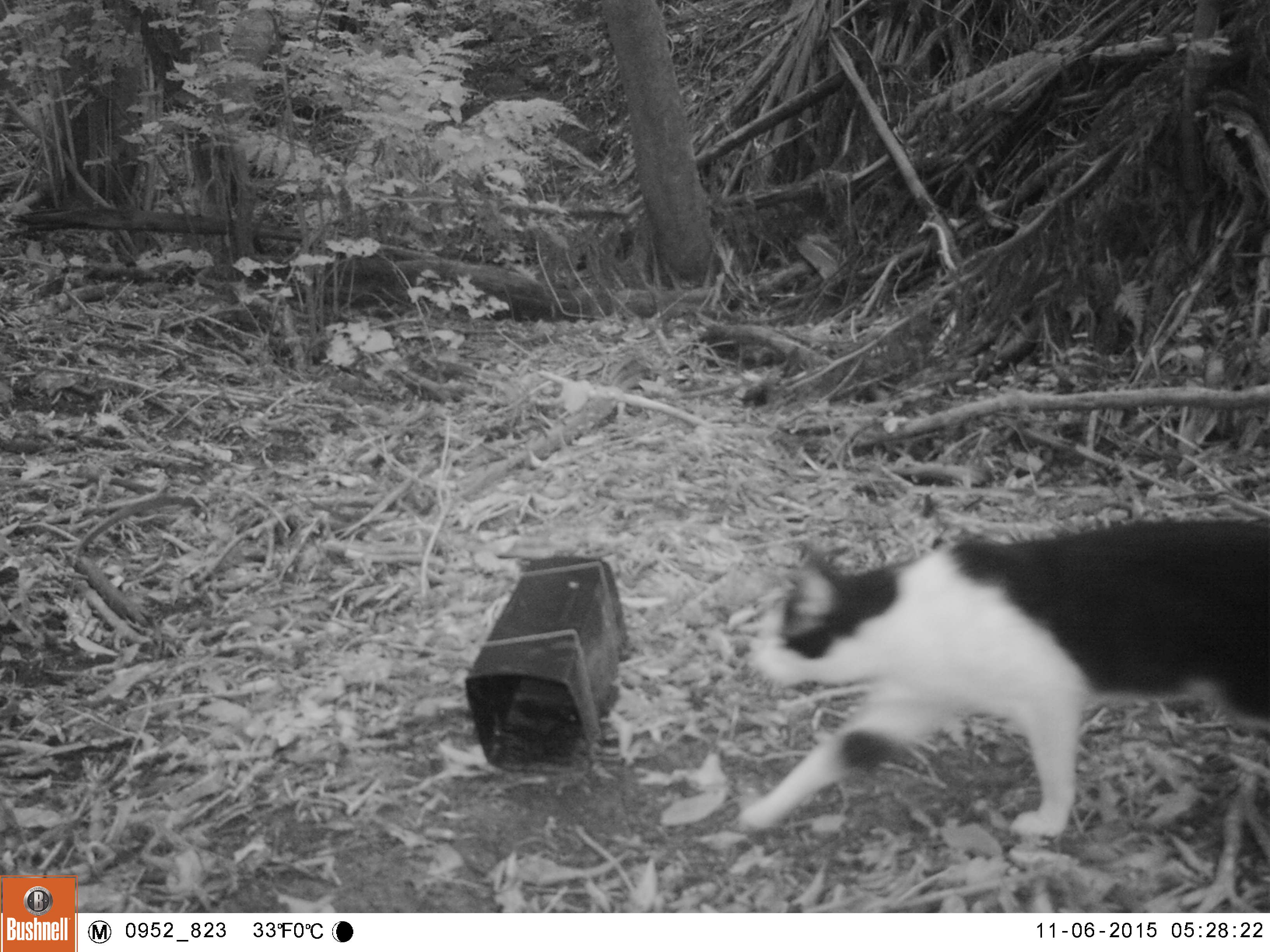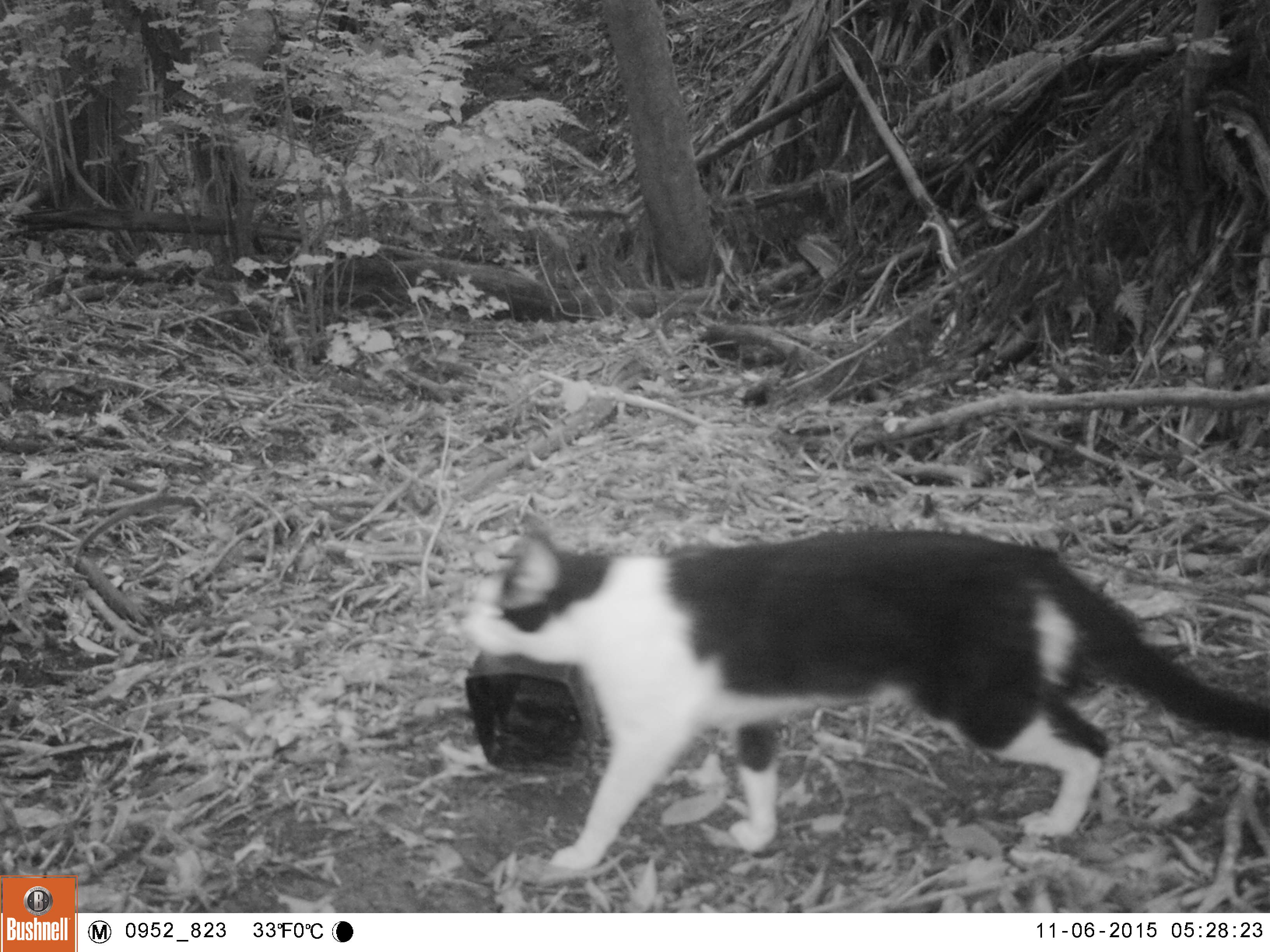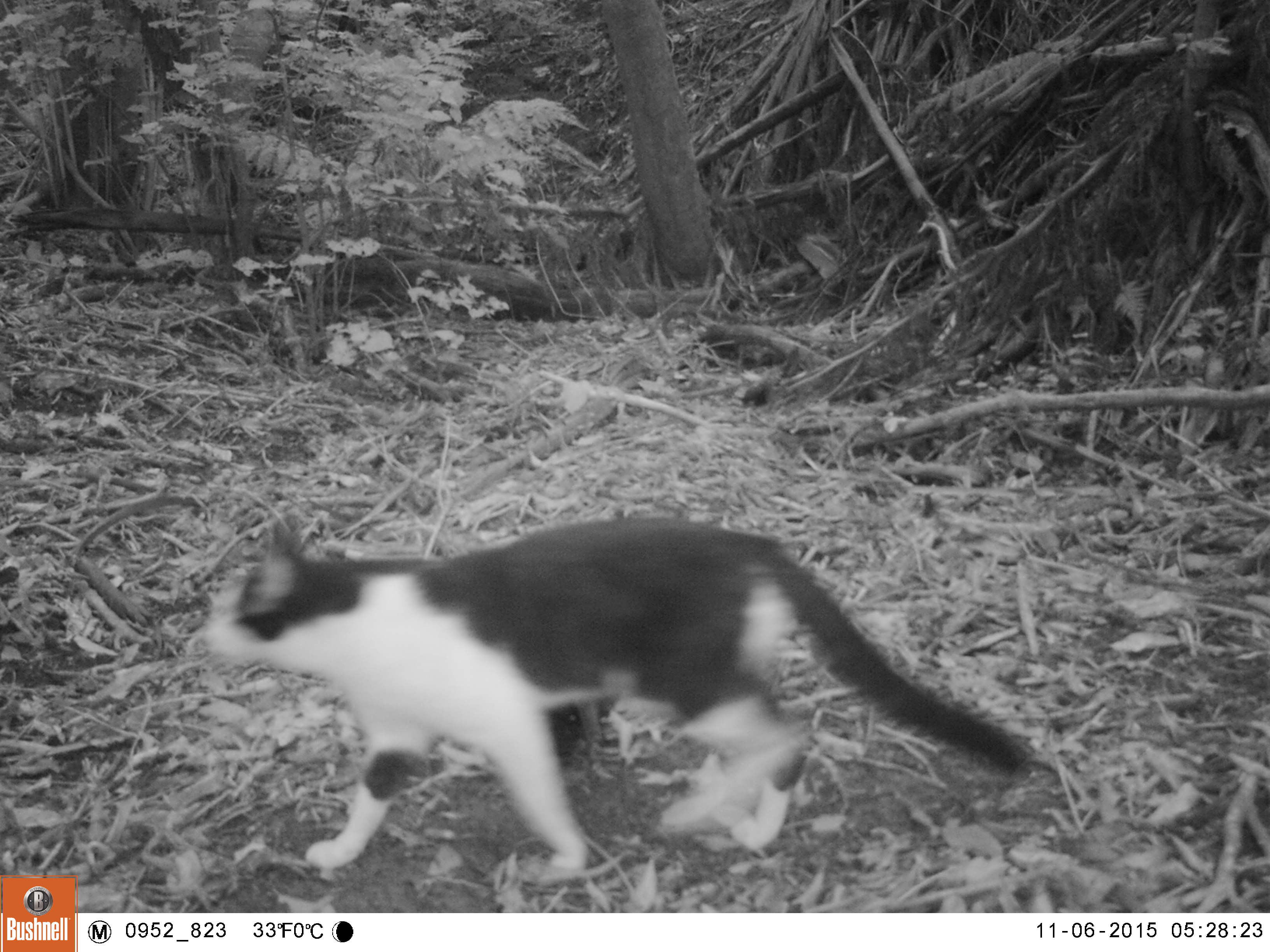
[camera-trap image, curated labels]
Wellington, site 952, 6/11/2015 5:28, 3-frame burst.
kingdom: Animalia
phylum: Chordata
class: Mammalia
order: Carnivora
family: Felidae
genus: Felis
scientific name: Felis catus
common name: cat